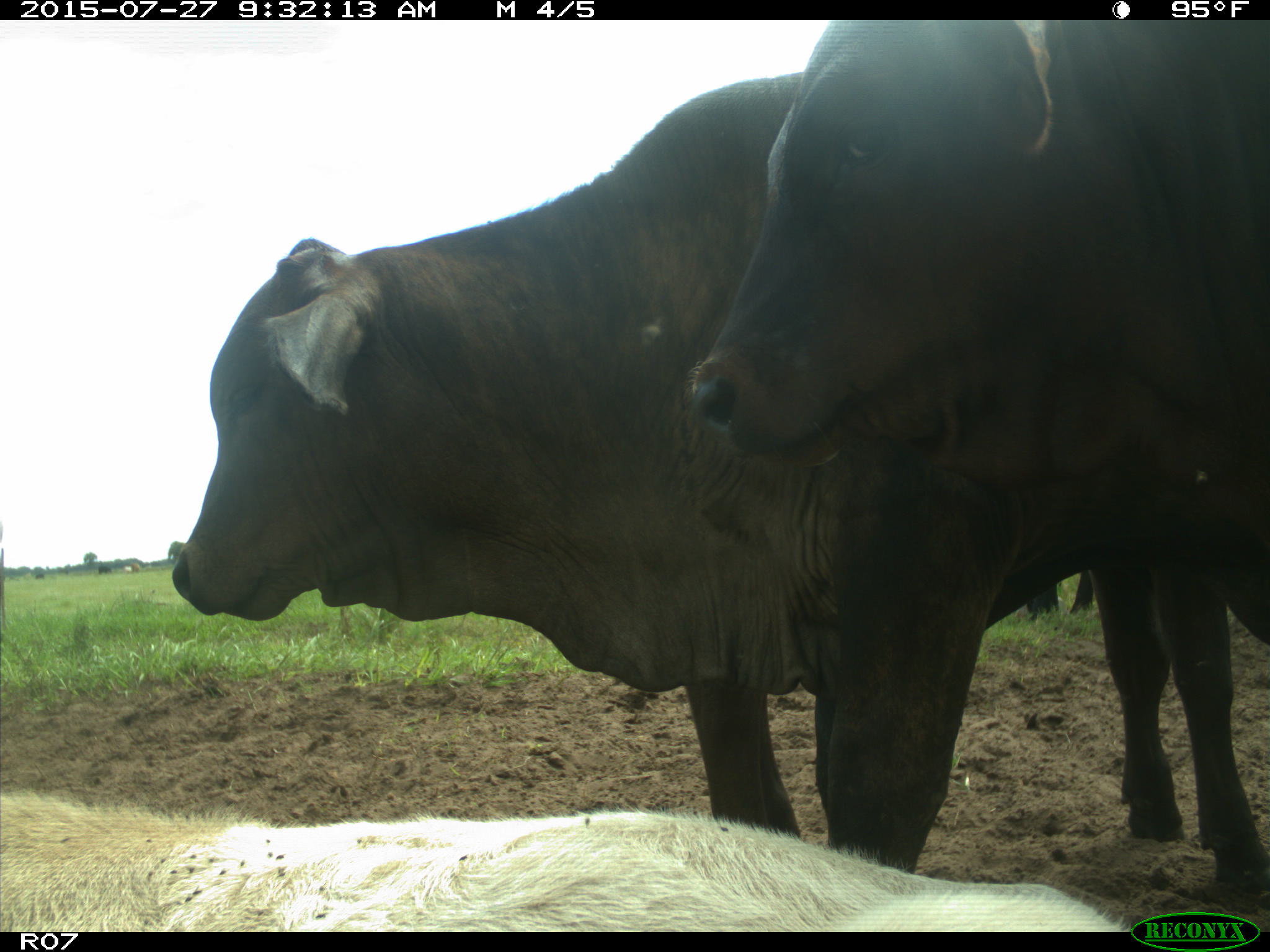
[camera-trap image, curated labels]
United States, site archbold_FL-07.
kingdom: Animalia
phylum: Chordata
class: Mammalia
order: Artiodactyla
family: Bovidae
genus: Bos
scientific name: Bos taurus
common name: domestic cow